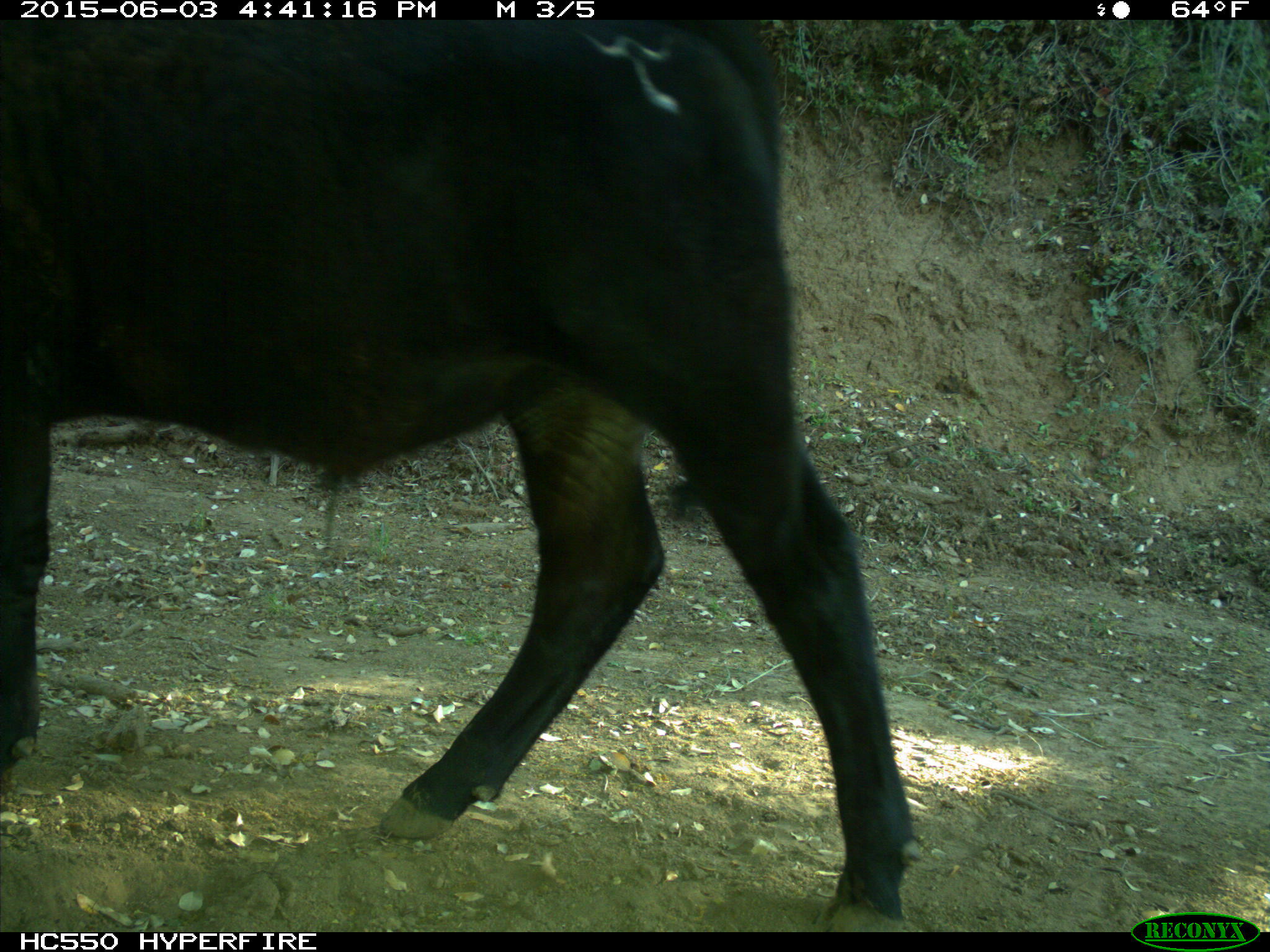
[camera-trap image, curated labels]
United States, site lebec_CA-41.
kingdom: Animalia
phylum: Chordata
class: Mammalia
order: Artiodactyla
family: Bovidae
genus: Bos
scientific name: Bos taurus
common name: domestic cow